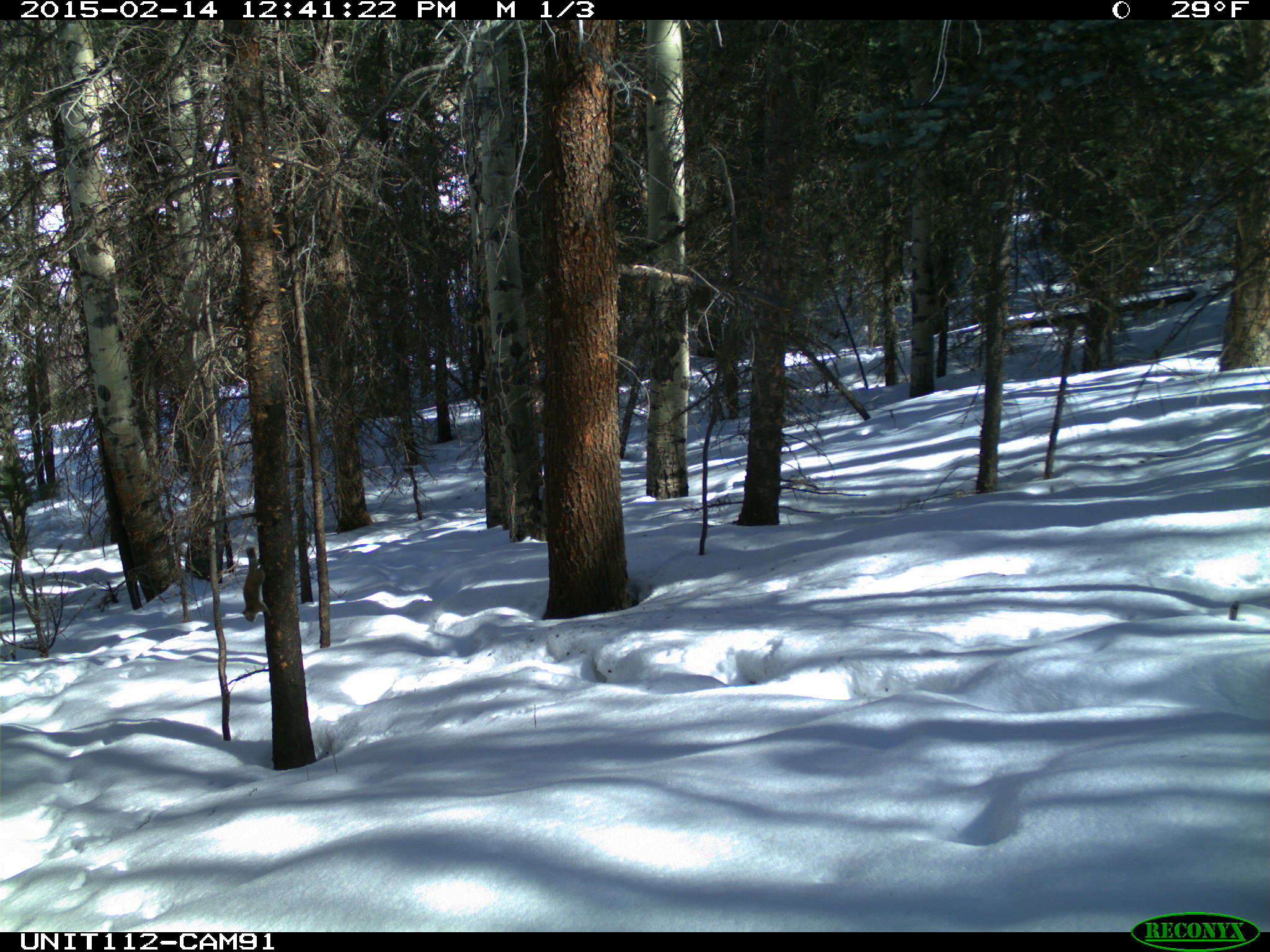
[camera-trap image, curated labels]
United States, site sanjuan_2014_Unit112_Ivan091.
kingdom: Animalia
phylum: Chordata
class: Mammalia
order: Rodentia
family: Sciuridae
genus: Tamiasciurus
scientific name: Tamiasciurus hudsonicus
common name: american red squirrel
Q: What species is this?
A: Tamiasciurus hudsonicus (american red squirrel).